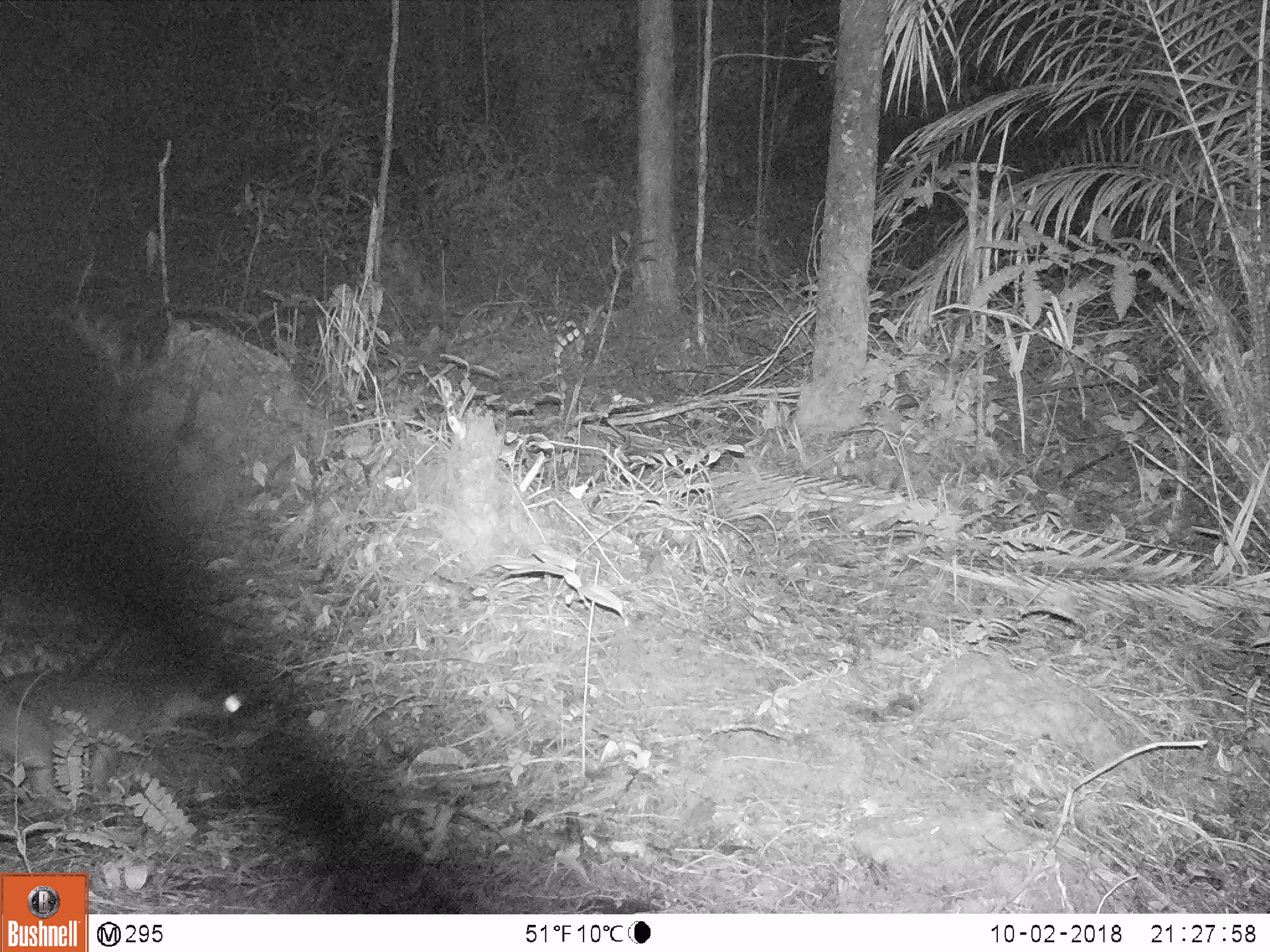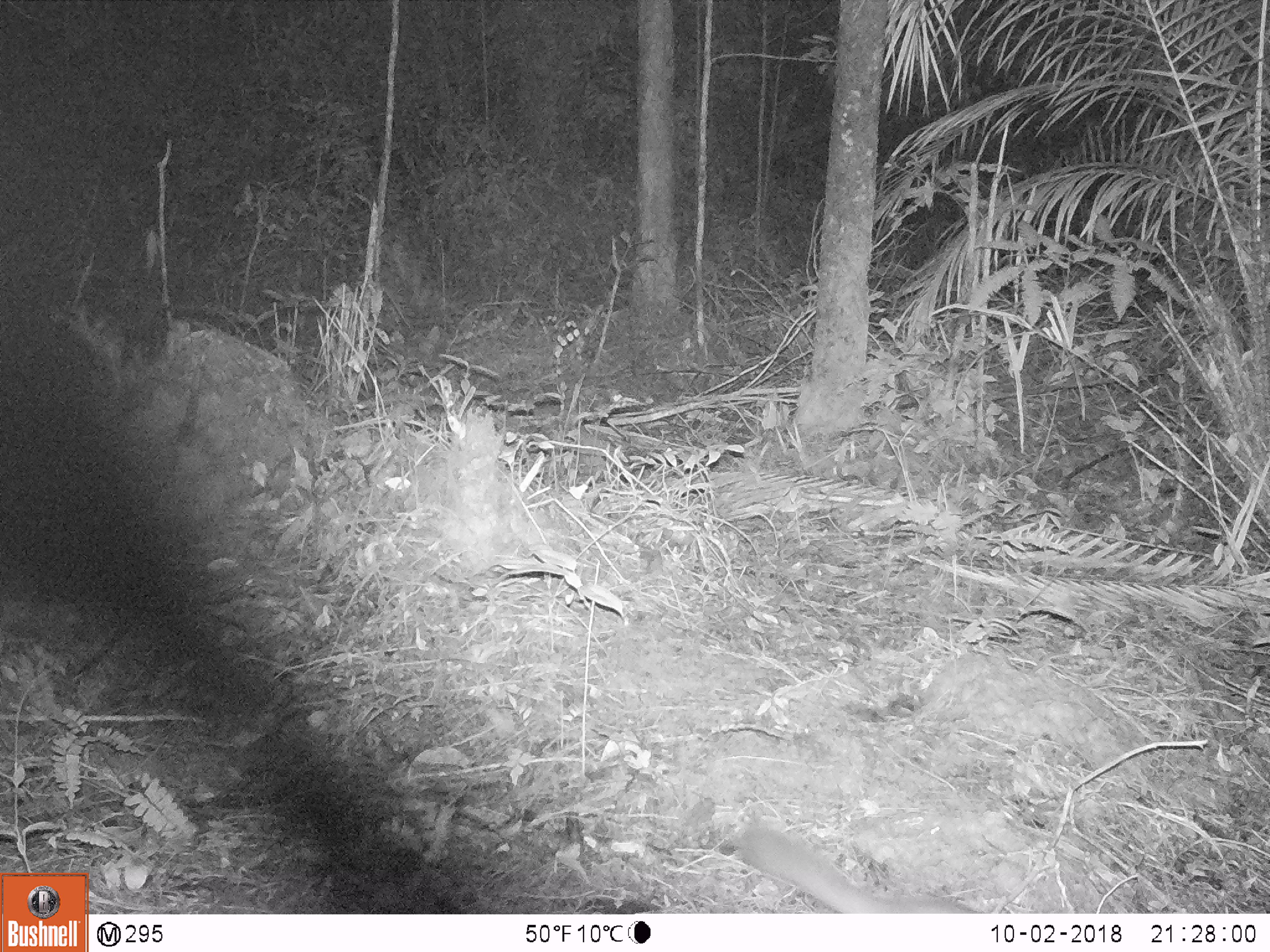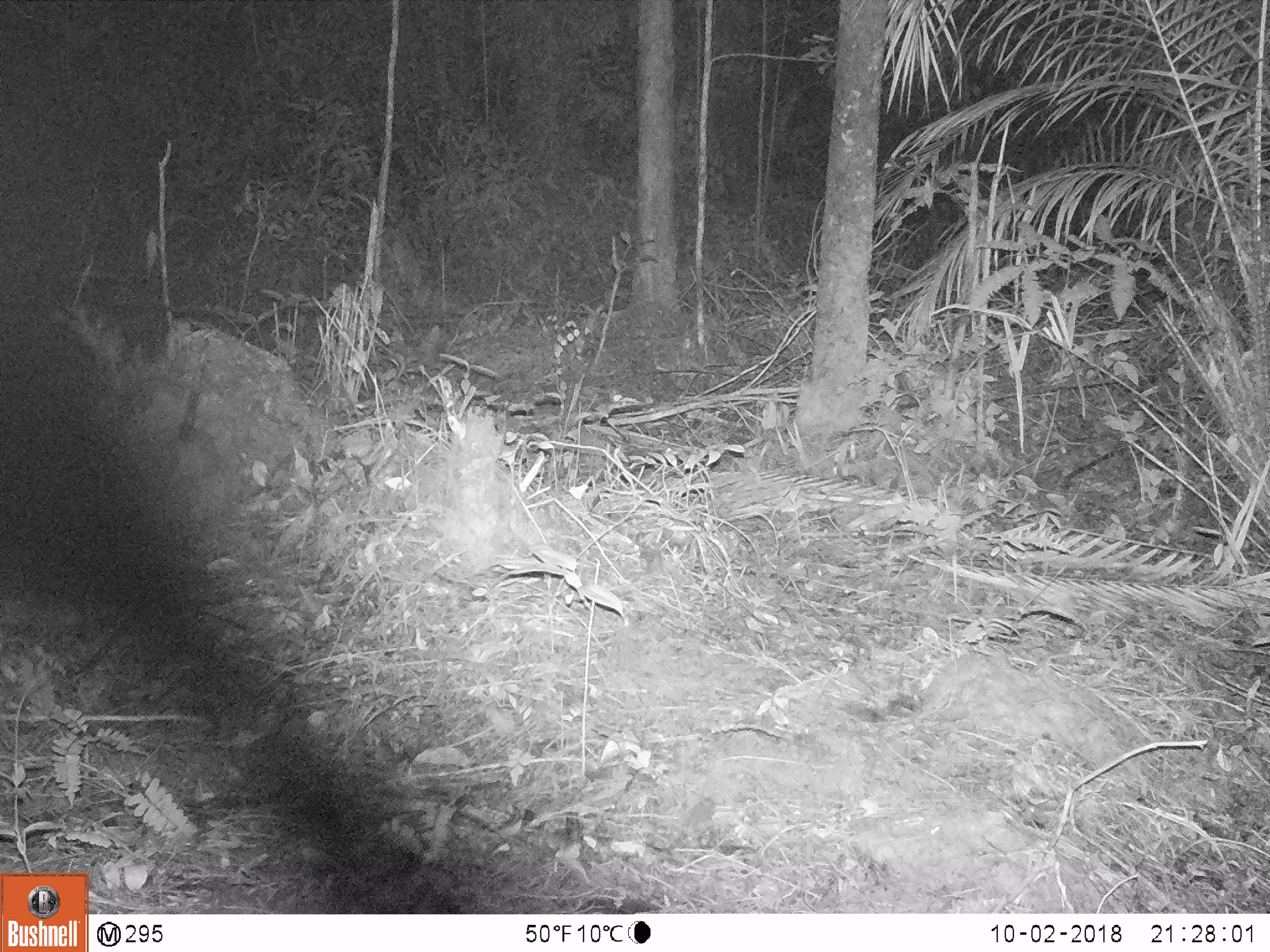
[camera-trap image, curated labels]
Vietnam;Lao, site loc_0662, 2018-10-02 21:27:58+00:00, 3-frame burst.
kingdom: Animalia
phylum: Chordata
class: Mammalia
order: Carnivora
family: Mustelidae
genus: Melogale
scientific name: Melogale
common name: ferret badger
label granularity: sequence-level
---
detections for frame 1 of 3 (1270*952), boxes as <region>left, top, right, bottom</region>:
ferret badger: <region>0, 665, 254, 814</region>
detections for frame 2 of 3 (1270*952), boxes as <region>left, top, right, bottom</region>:
ferret badger: <region>737, 825, 978, 913</region>